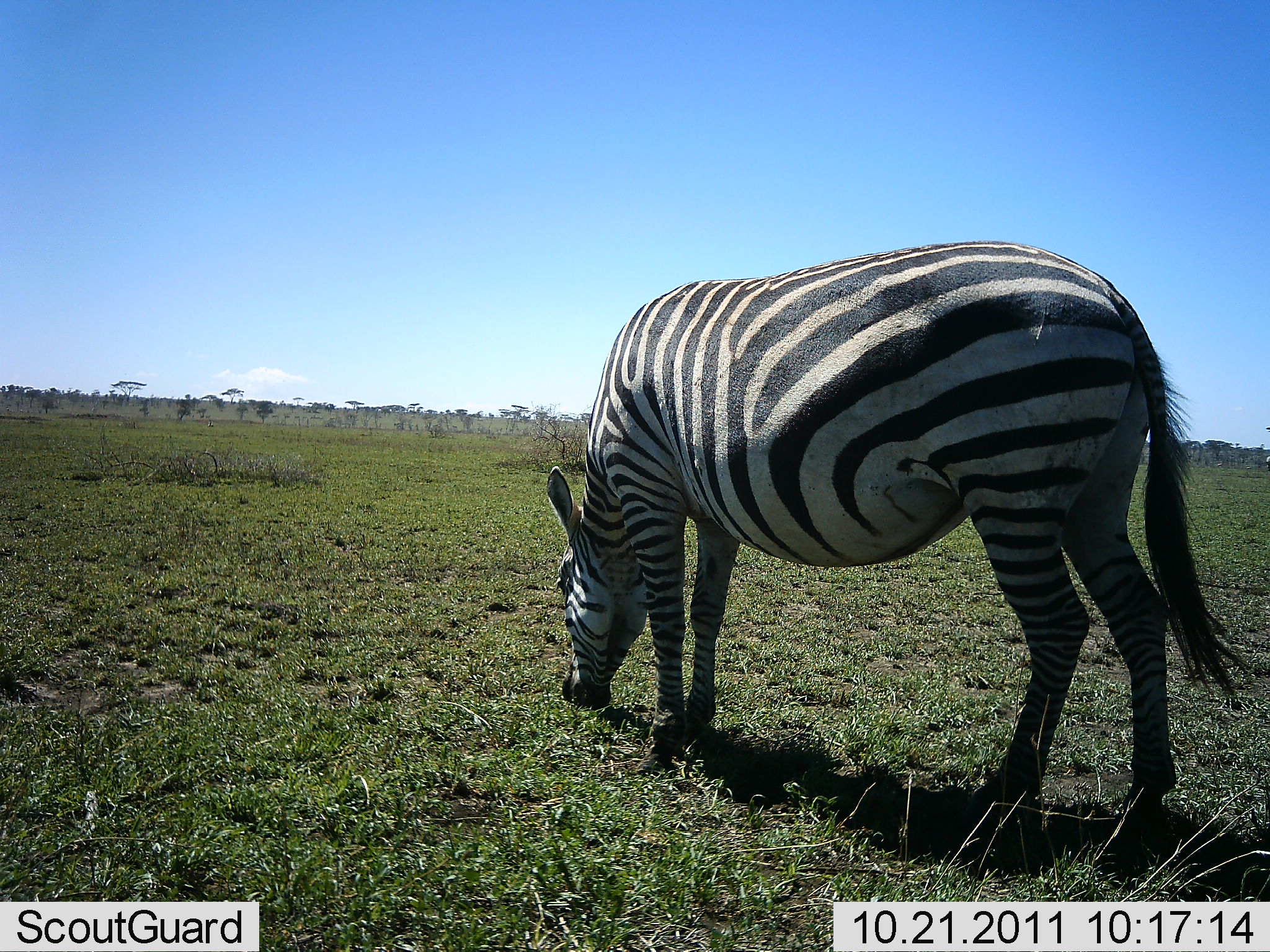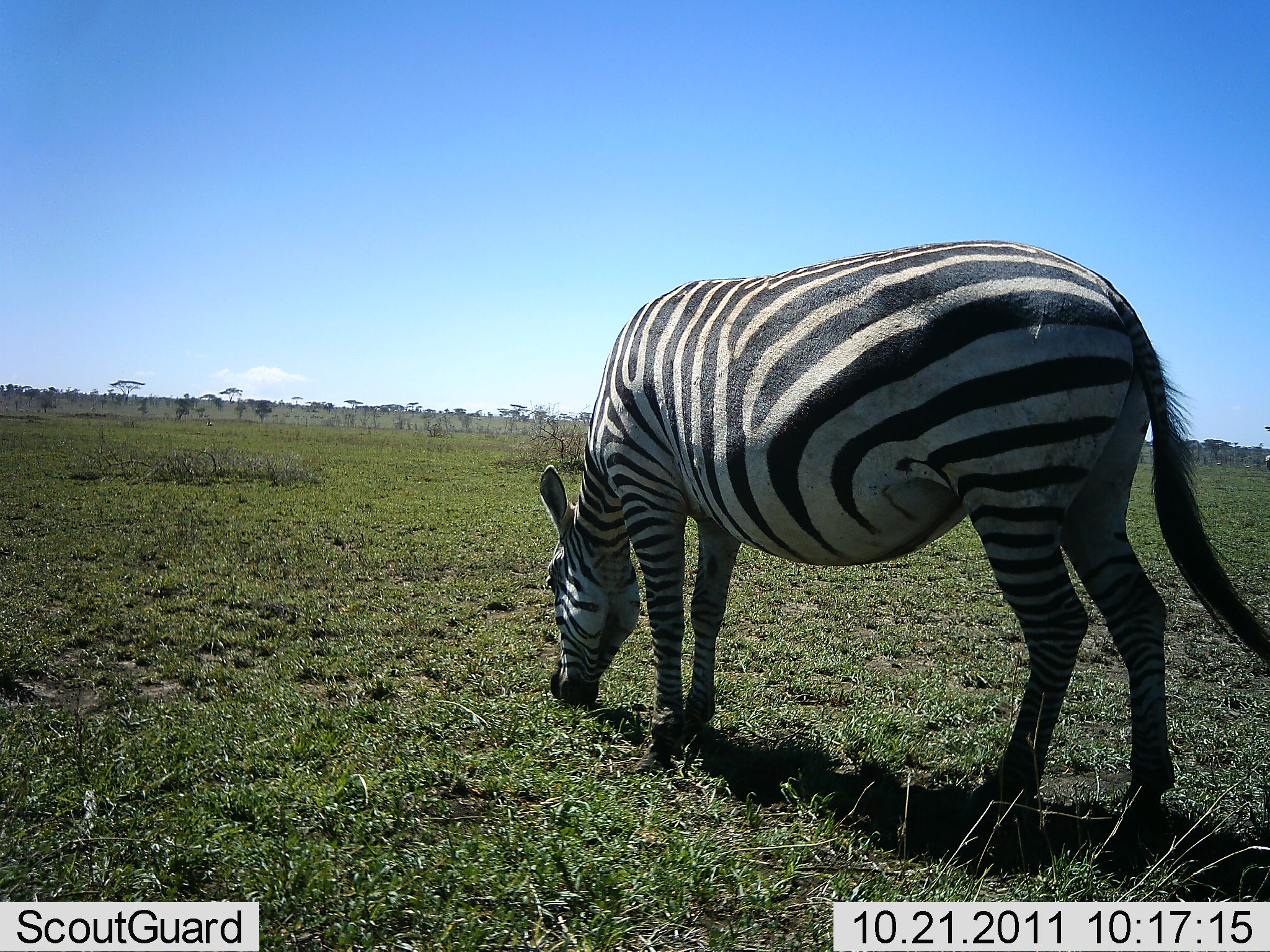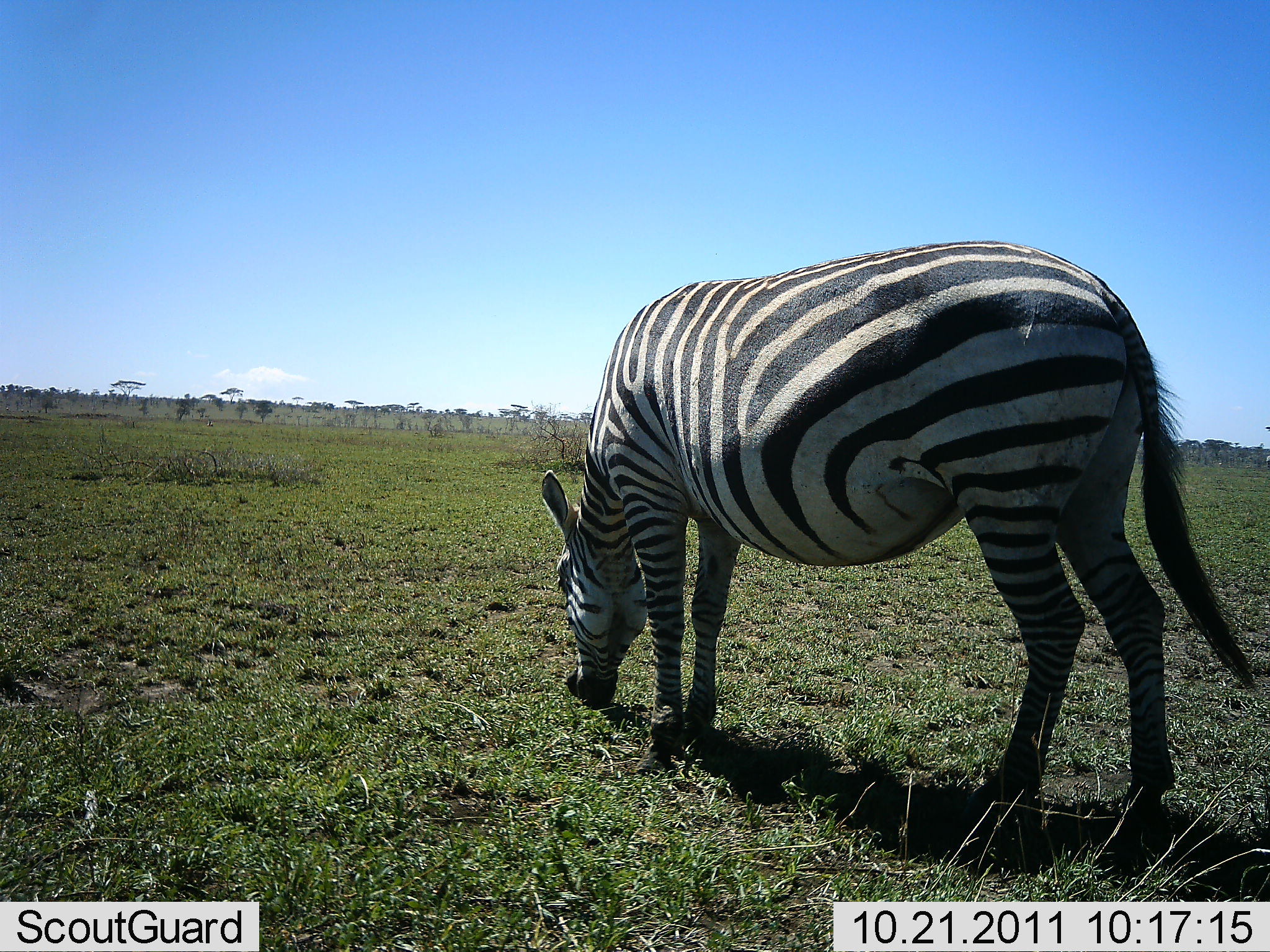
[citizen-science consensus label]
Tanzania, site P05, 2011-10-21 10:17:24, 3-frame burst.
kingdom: Animalia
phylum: Chordata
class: Mammalia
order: Perissodactyla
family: Equidae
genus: Equus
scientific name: Equus quagga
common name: plains zebra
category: zebra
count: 1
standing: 31%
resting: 0%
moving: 8%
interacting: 0%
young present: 0%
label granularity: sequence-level